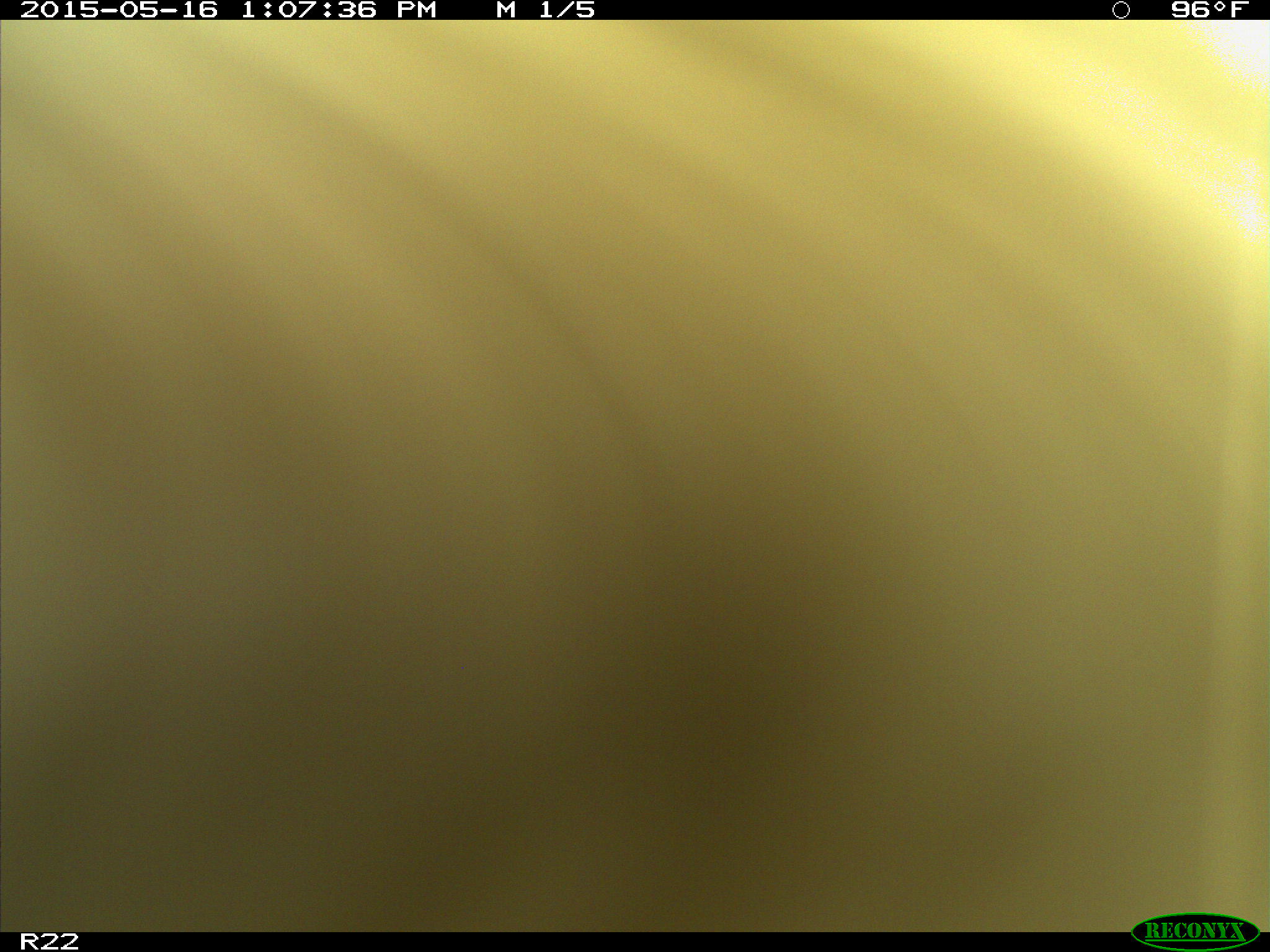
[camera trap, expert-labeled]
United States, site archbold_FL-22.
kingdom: Animalia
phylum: Chordata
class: Mammalia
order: Artiodactyla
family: Bovidae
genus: Bos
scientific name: Bos taurus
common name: domestic cow